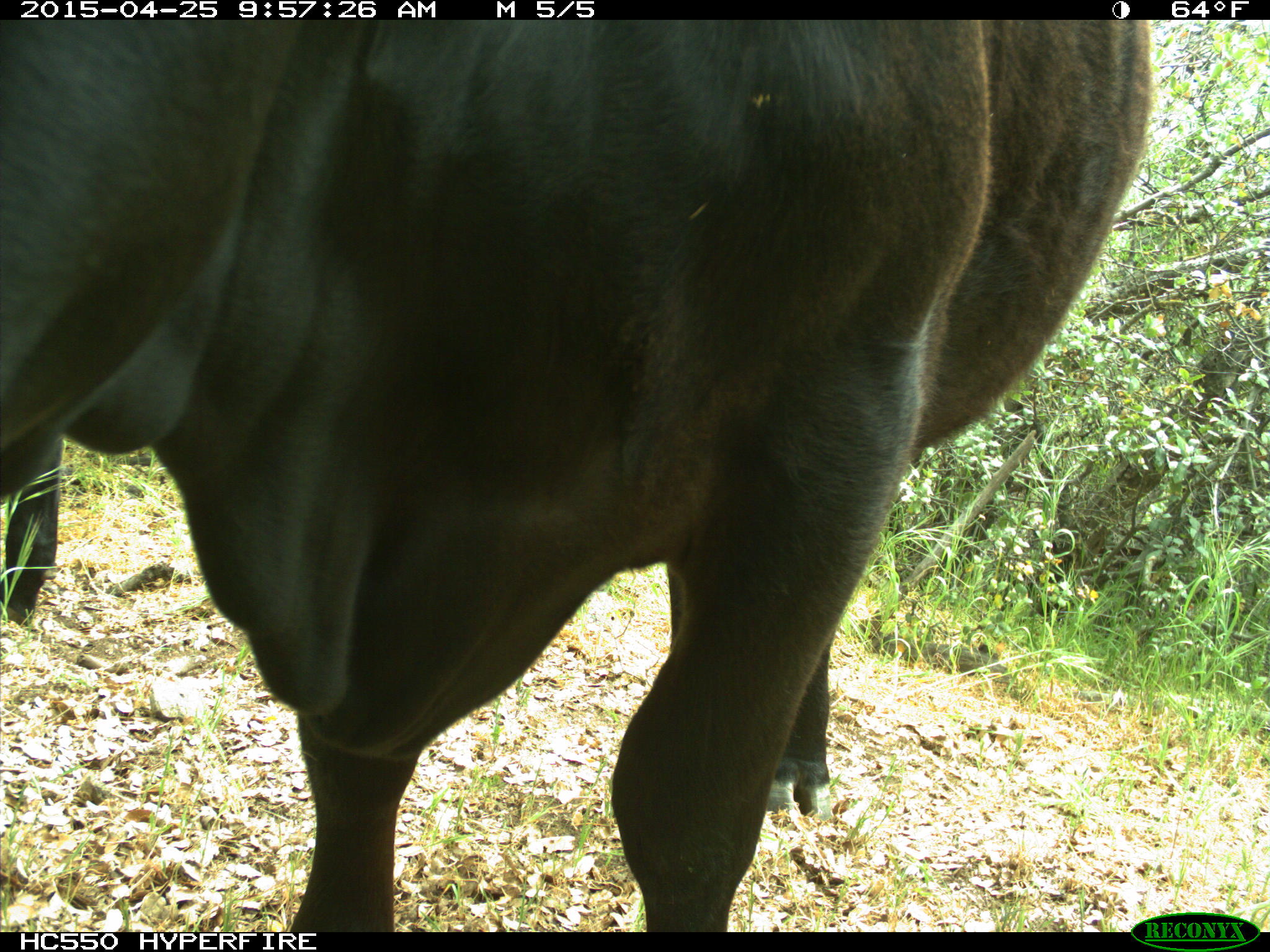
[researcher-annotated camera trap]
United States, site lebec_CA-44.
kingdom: Animalia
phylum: Chordata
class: Mammalia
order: Artiodactyla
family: Suidae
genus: Sus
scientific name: Sus scrofa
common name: wild boar